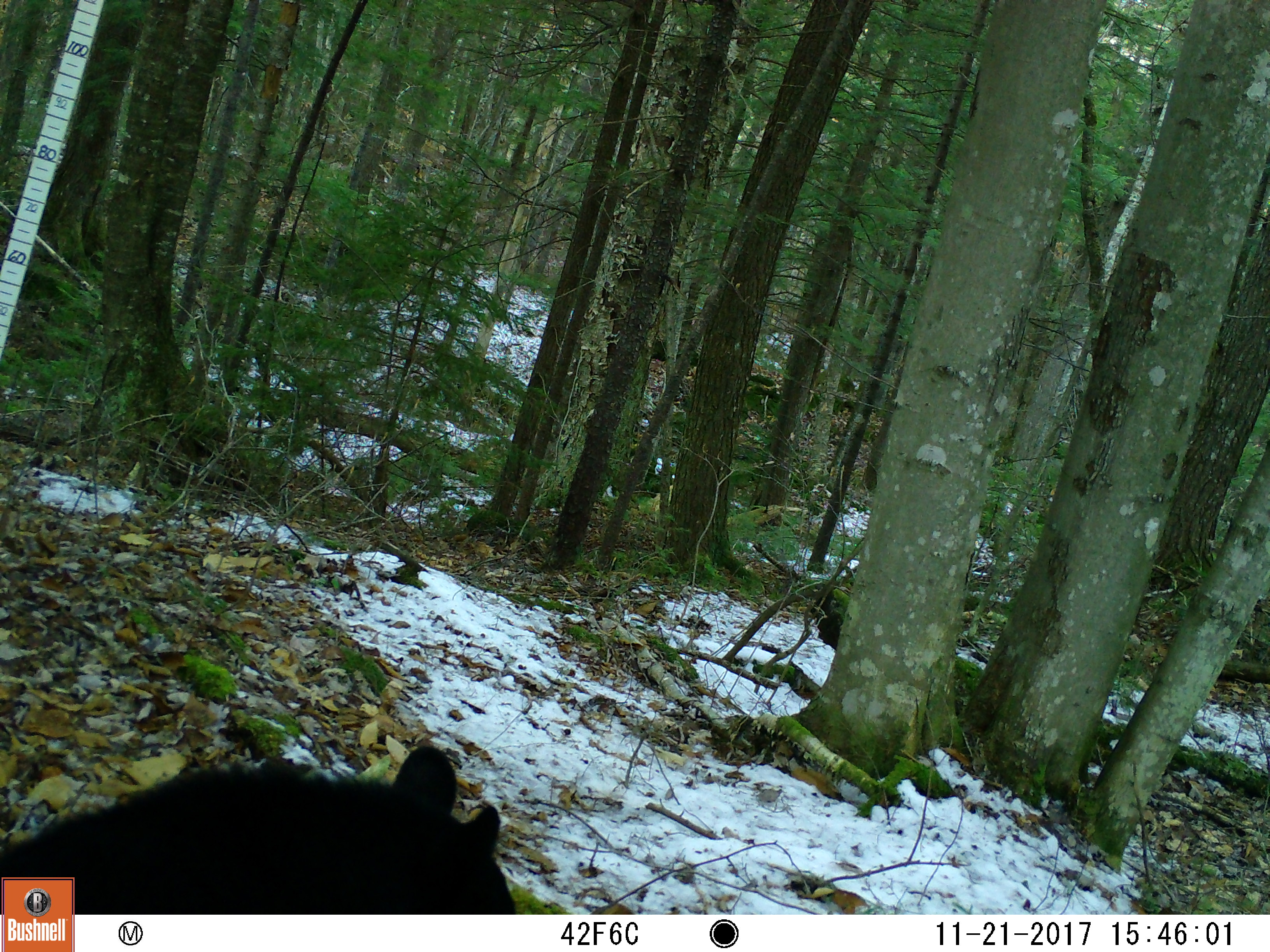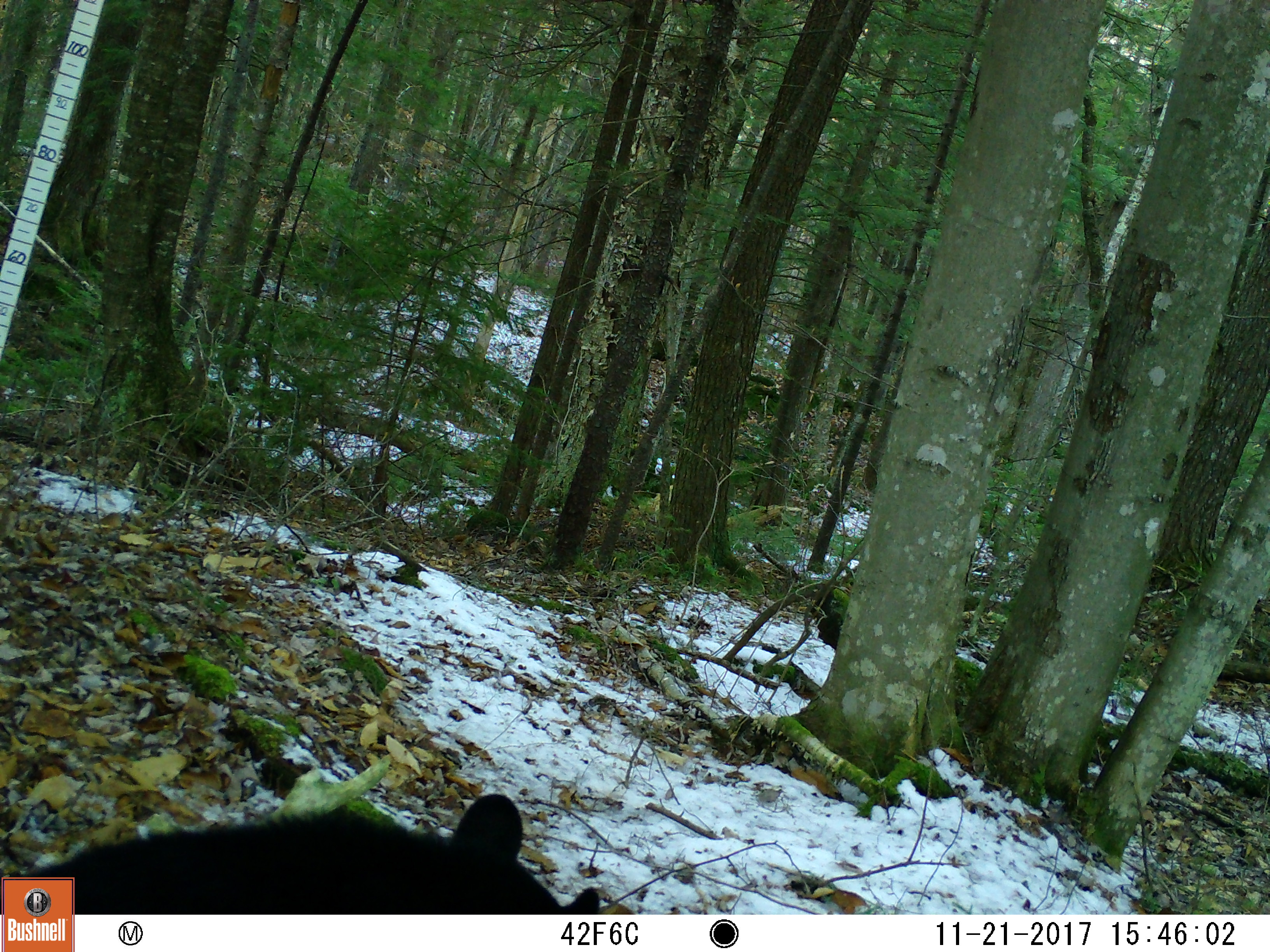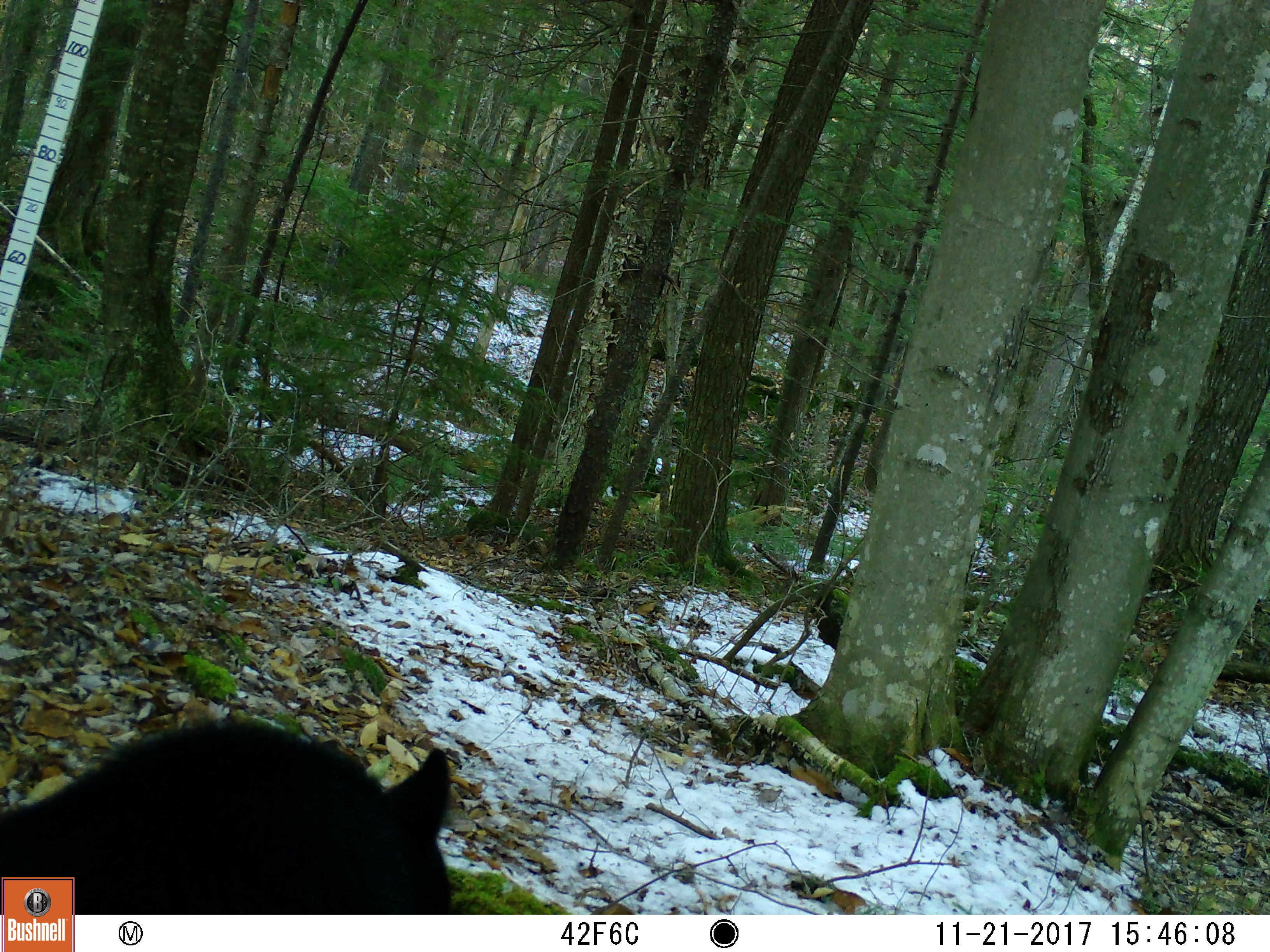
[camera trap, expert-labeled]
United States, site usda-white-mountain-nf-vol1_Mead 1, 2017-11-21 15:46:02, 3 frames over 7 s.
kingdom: Animalia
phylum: Chordata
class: Mammalia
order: Carnivora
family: Ursidae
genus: Ursus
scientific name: Ursus americanus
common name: black bear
Black bear (Ursus americanus).